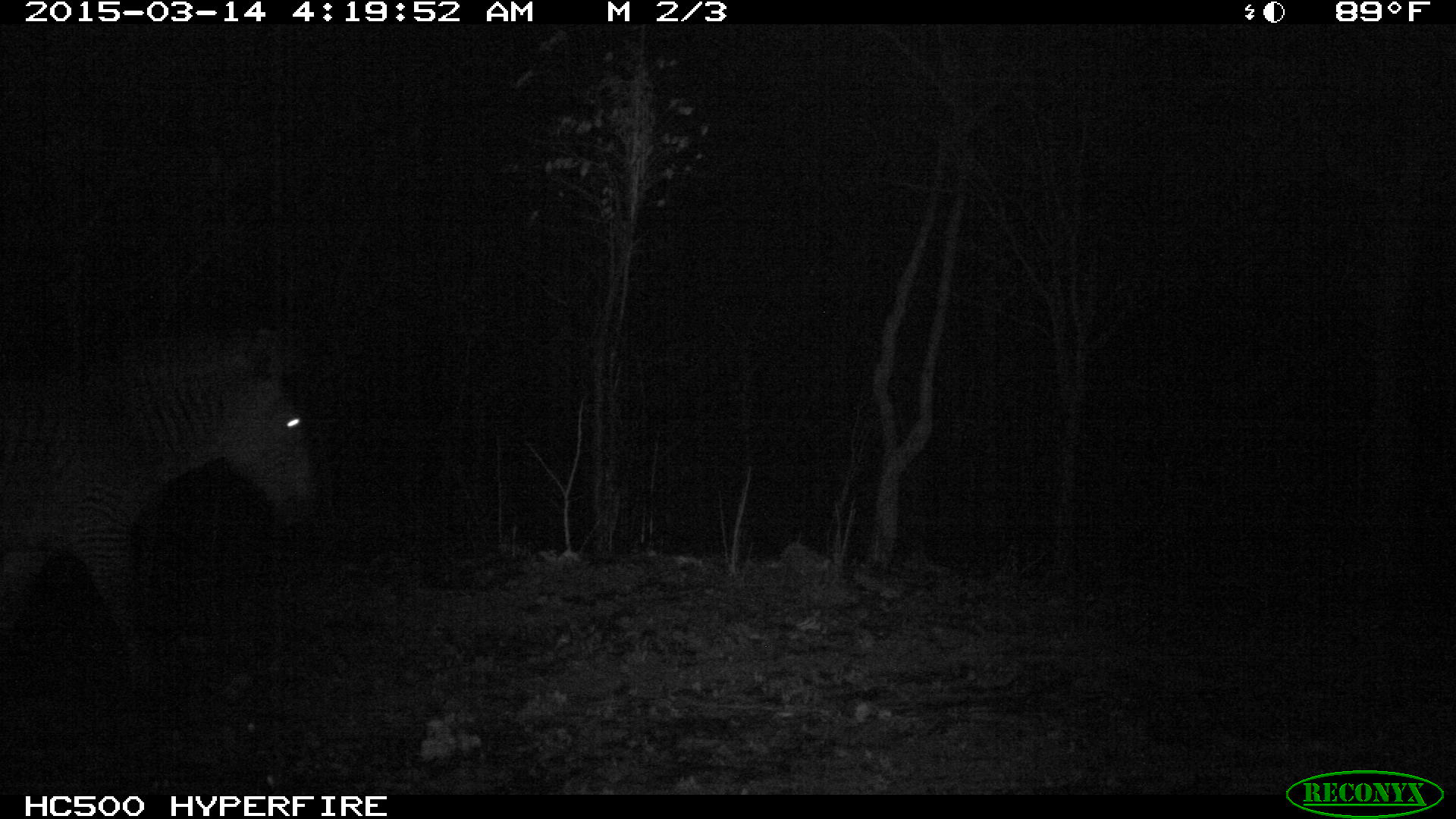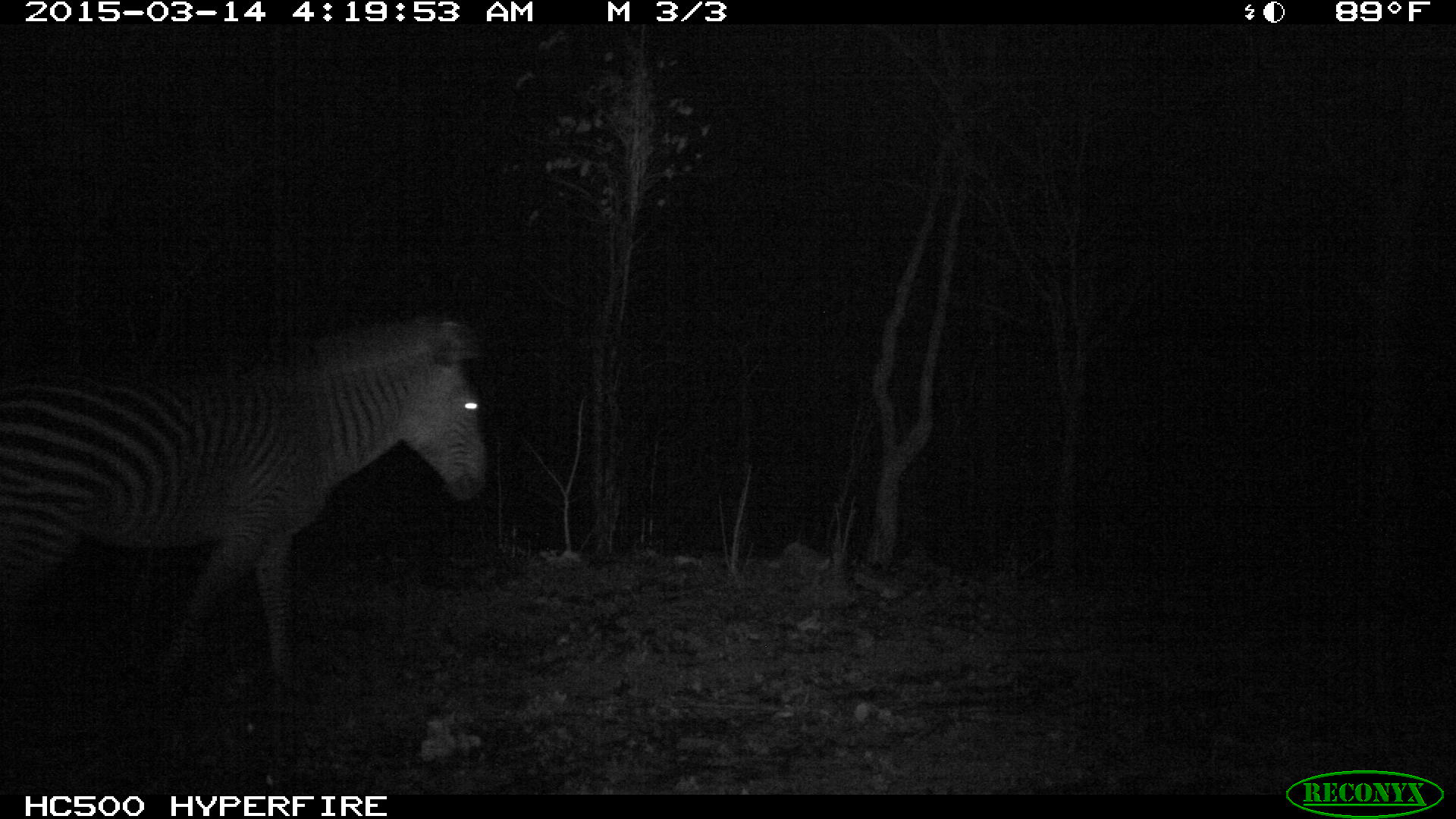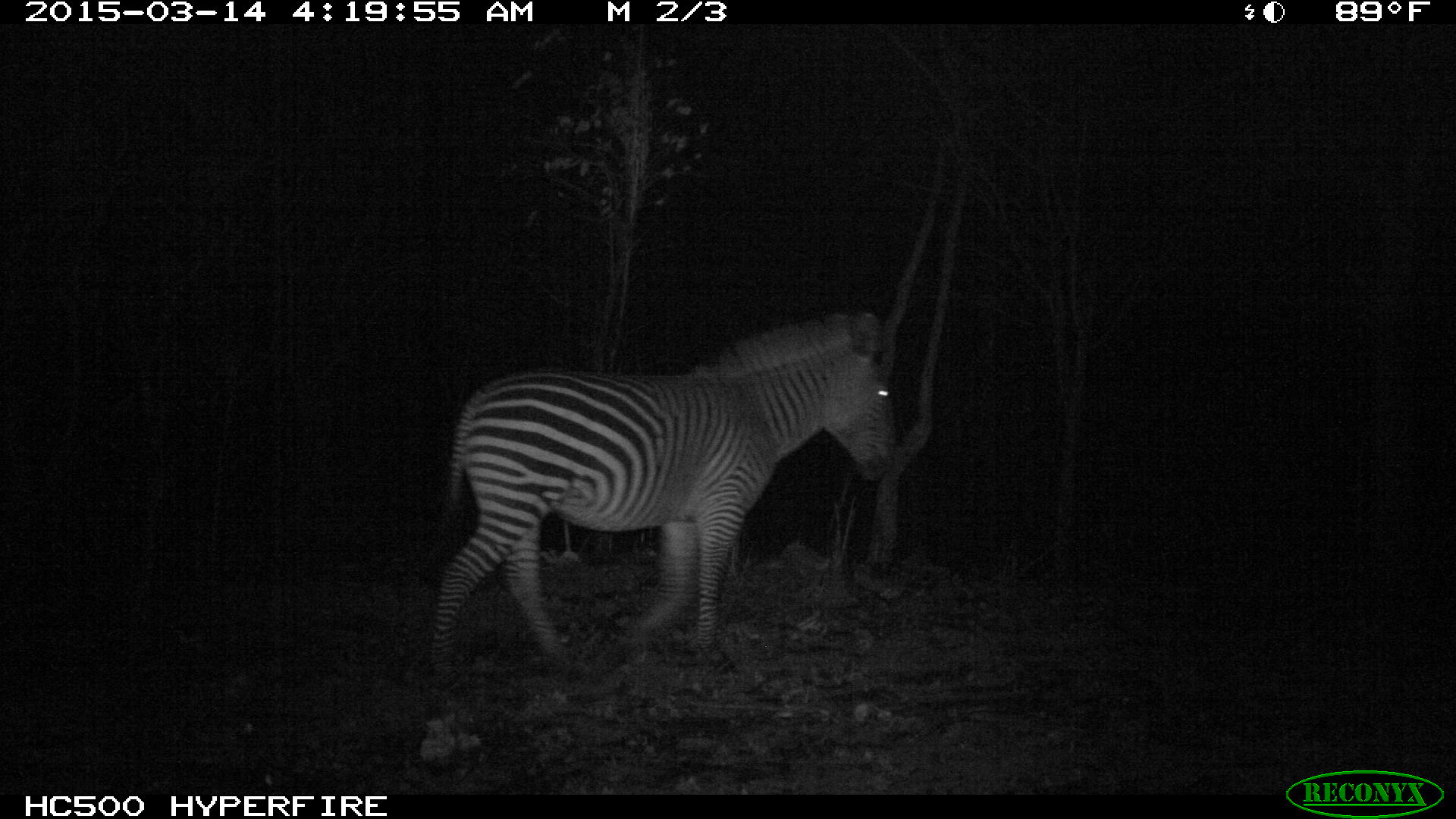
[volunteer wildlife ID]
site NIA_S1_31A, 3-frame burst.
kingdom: Animalia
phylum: Chordata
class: Mammalia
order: Perissodactyla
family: Equidae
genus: Equus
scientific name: Equus quagga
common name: plains zebra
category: zebraplains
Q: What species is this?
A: Zebraplains (plains zebra) (Equus quagga).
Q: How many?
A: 1.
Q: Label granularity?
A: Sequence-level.